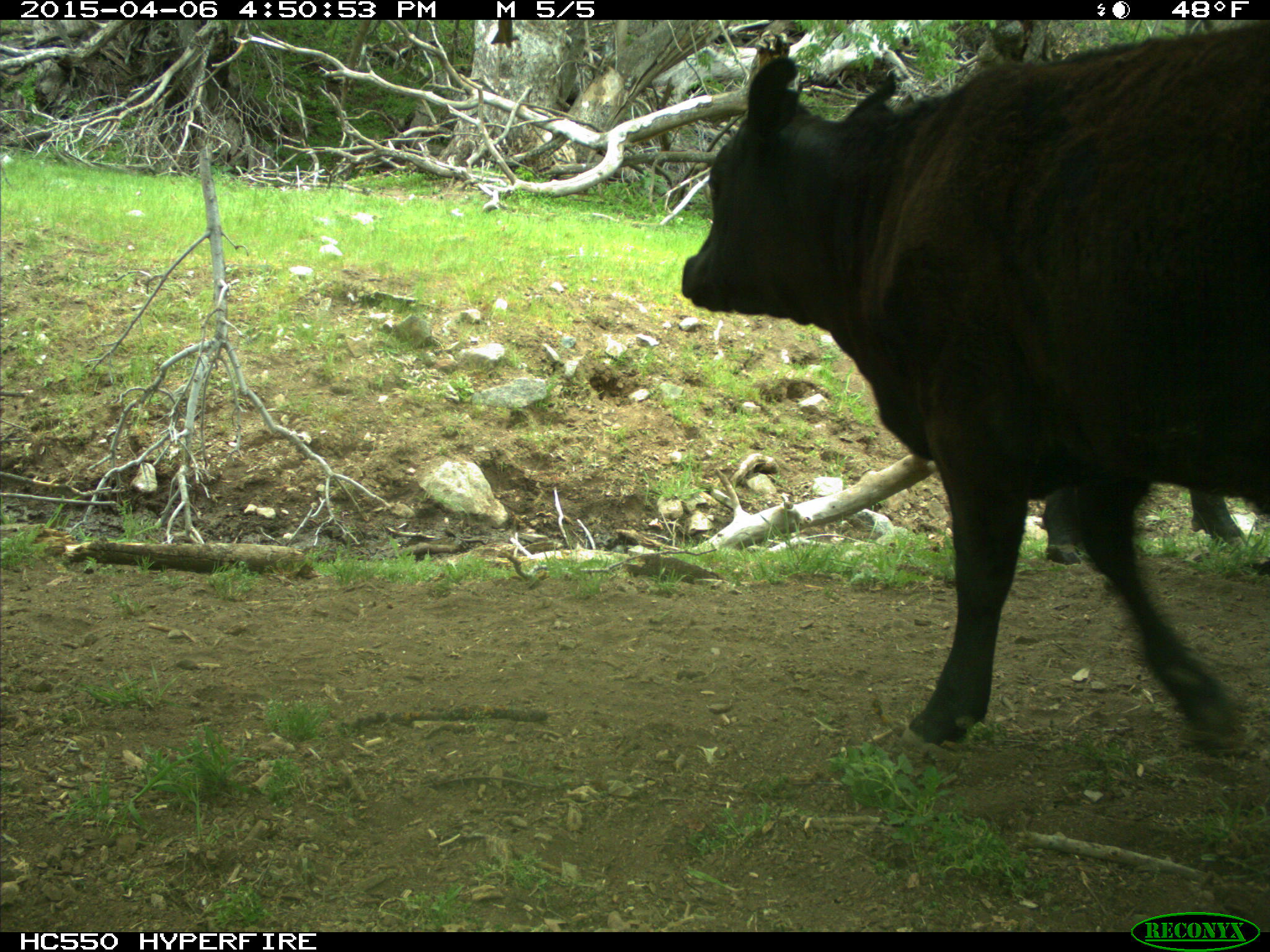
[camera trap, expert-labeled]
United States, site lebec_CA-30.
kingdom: Animalia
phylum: Chordata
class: Mammalia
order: Artiodactyla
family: Bovidae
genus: Bos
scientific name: Bos taurus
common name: domestic cow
Bos taurus (domestic cow).